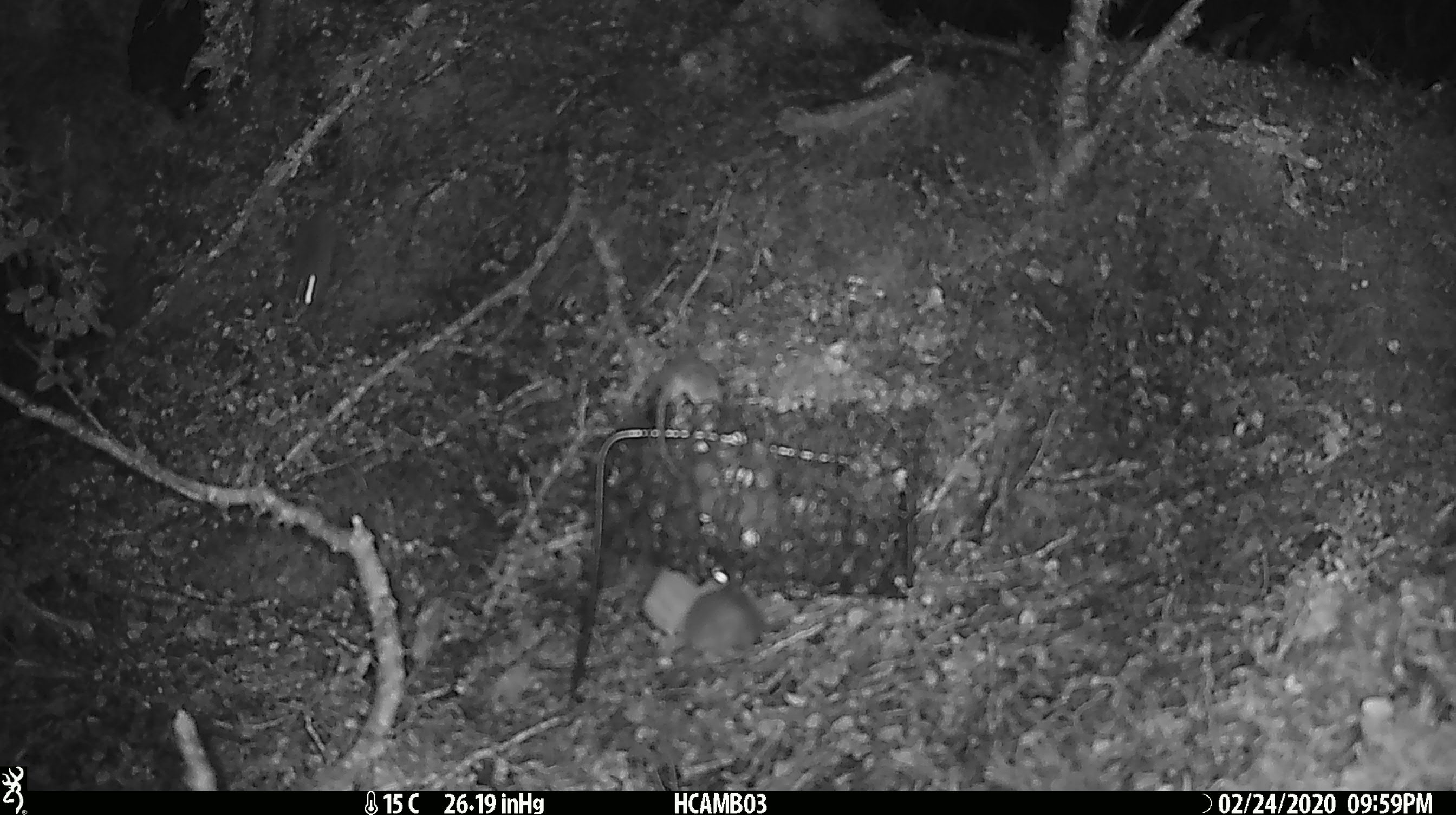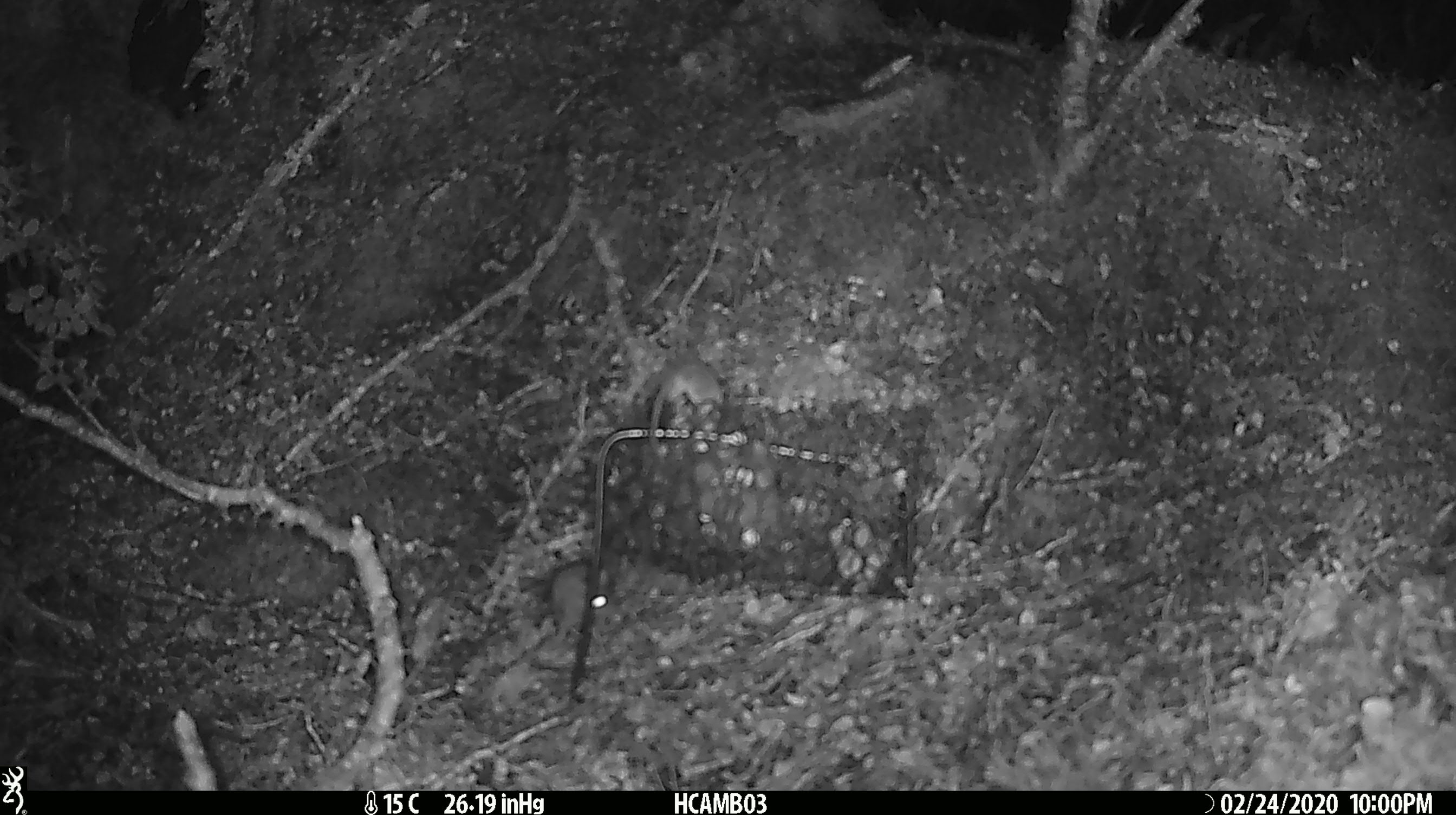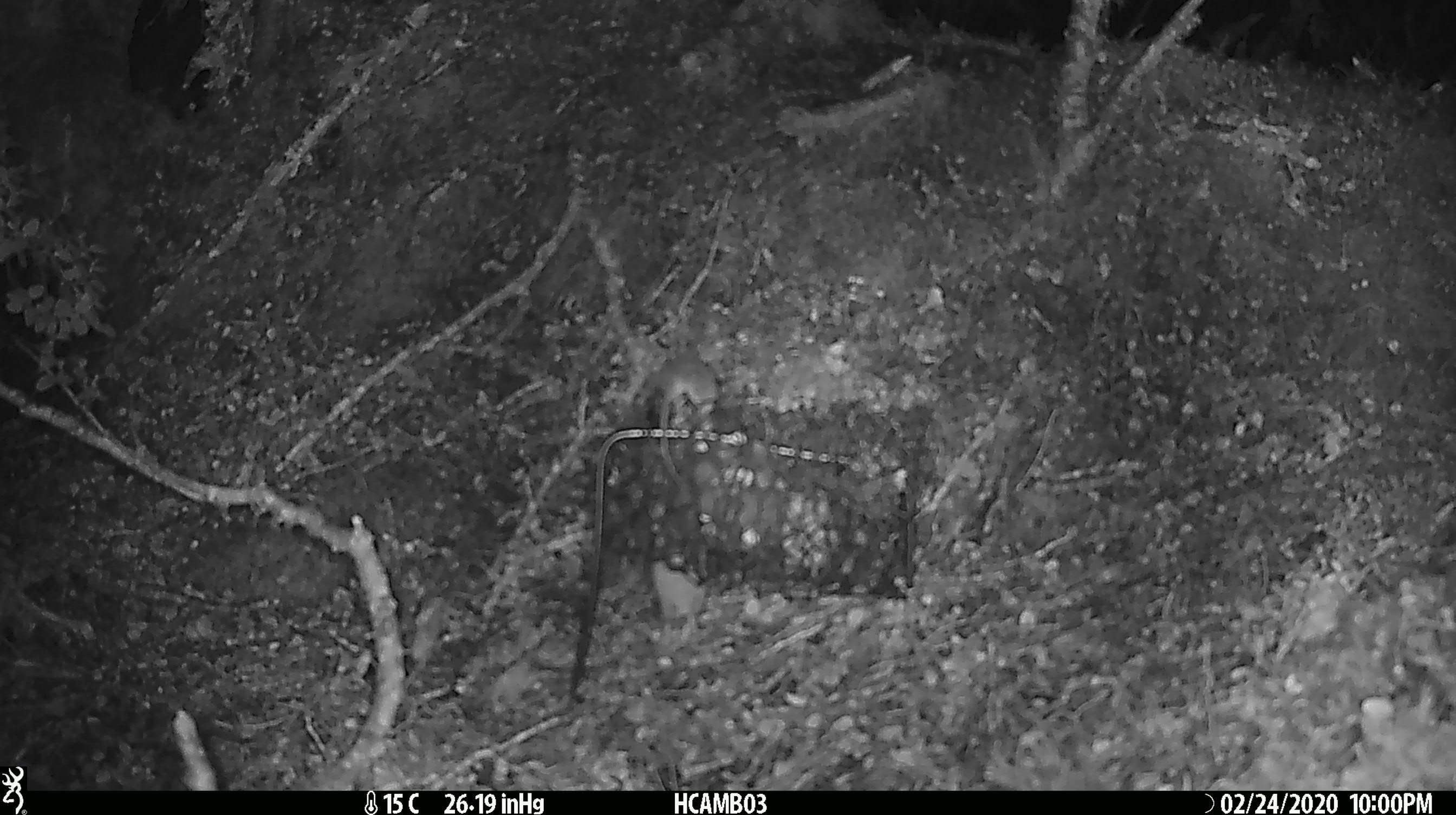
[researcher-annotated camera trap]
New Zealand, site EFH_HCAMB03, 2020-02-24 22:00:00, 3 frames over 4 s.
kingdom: Animalia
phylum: Chordata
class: Mammalia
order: Rodentia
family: Muridae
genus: Mus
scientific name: Mus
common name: mouse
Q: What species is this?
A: Mouse (Mus).